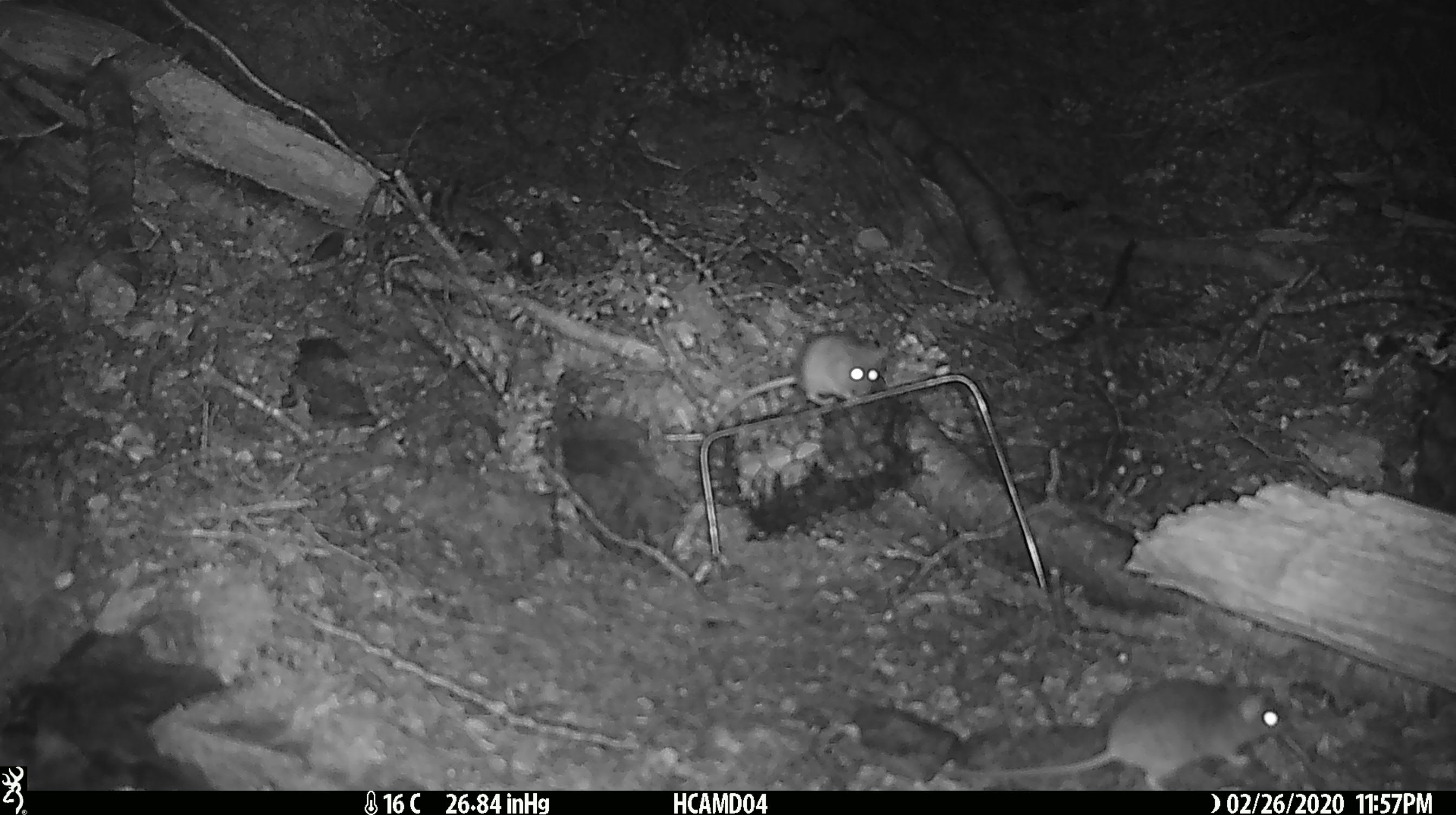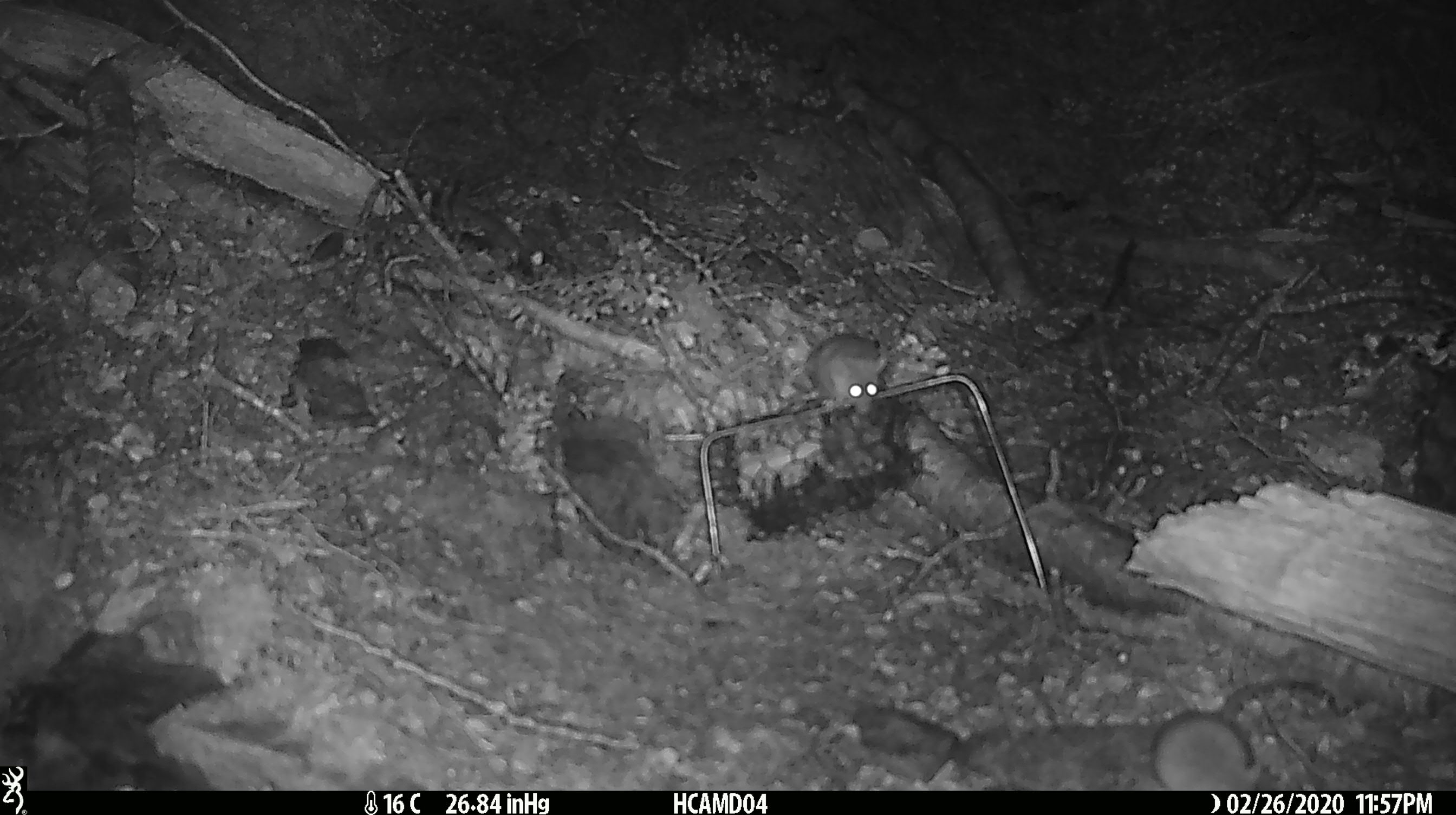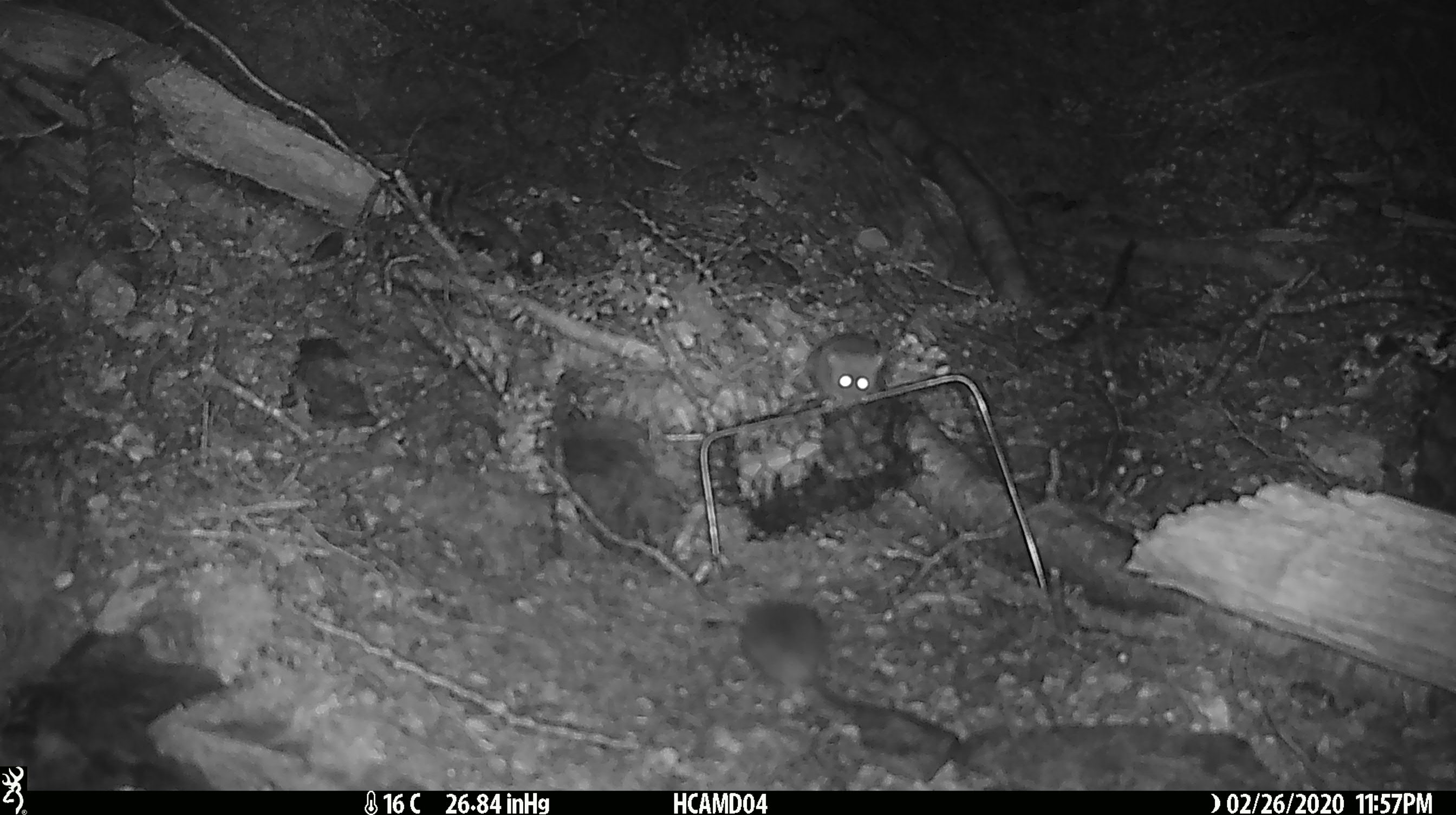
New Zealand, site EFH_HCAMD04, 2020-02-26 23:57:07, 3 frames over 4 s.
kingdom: Animalia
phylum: Chordata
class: Mammalia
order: Rodentia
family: Muridae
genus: Mus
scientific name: Mus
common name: mouse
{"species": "mouse (Mus)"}